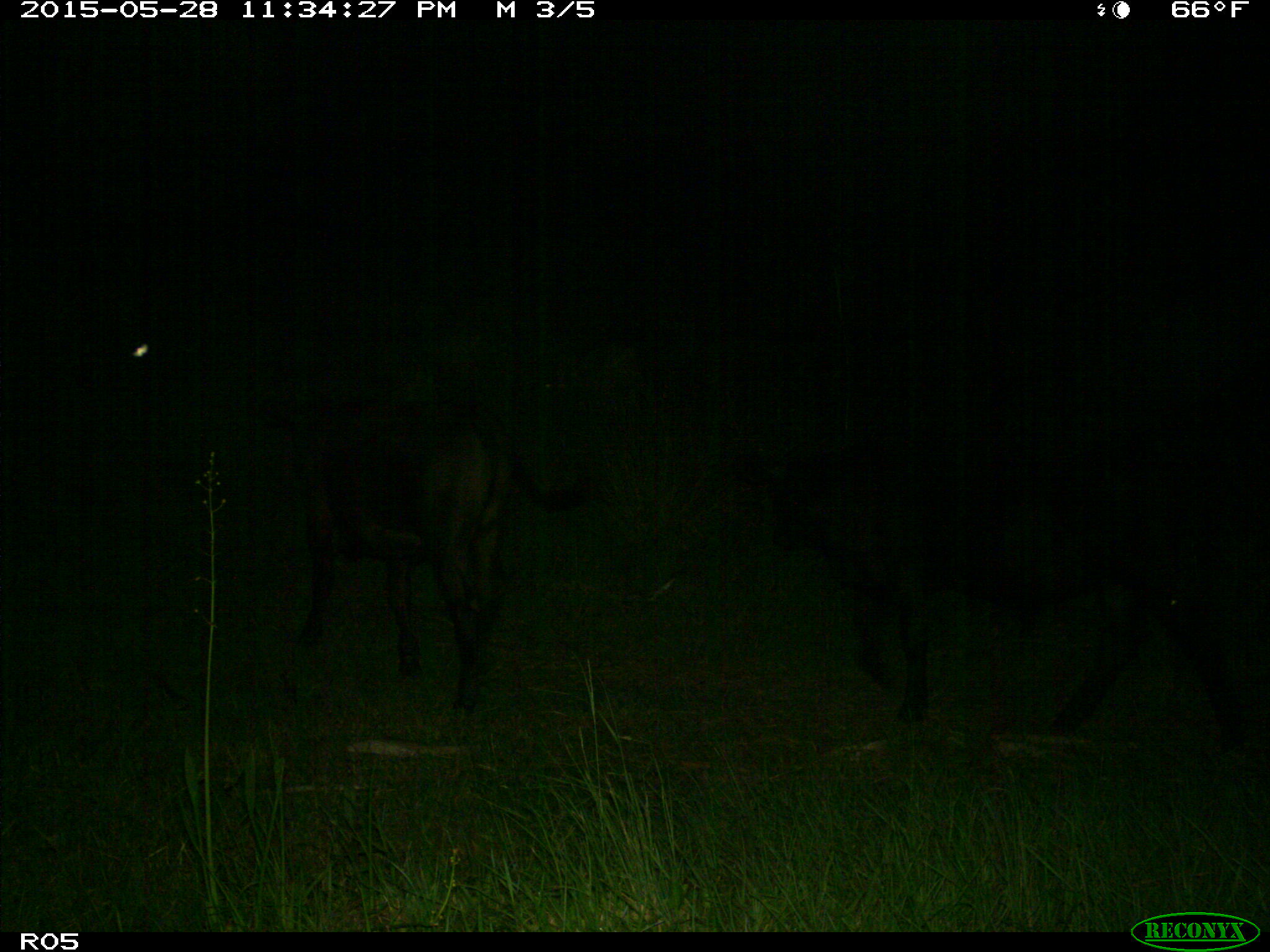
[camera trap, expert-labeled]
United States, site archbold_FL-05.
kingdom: Animalia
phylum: Chordata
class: Mammalia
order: Artiodactyla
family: Bovidae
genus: Bos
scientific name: Bos taurus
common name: domestic cow